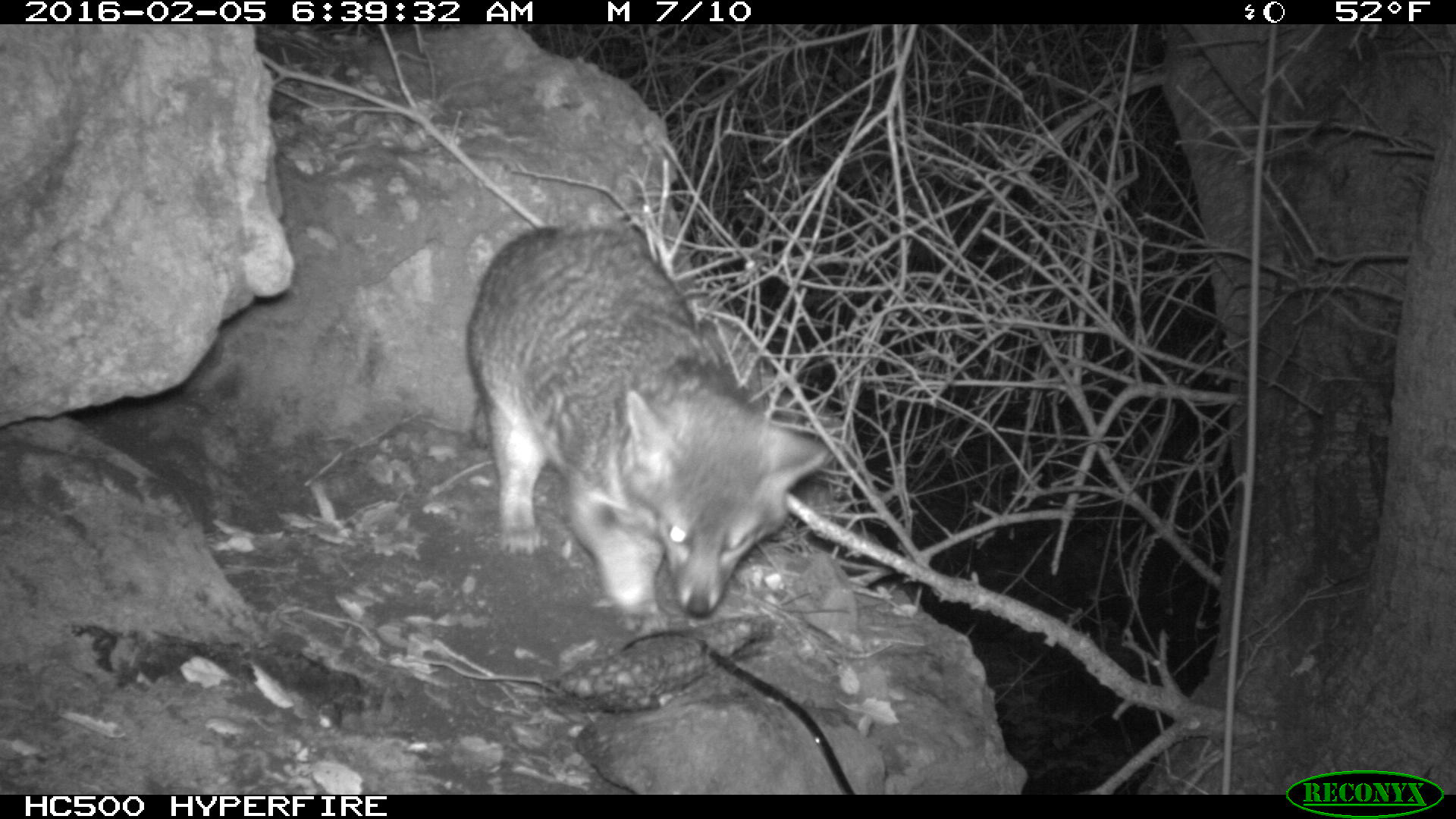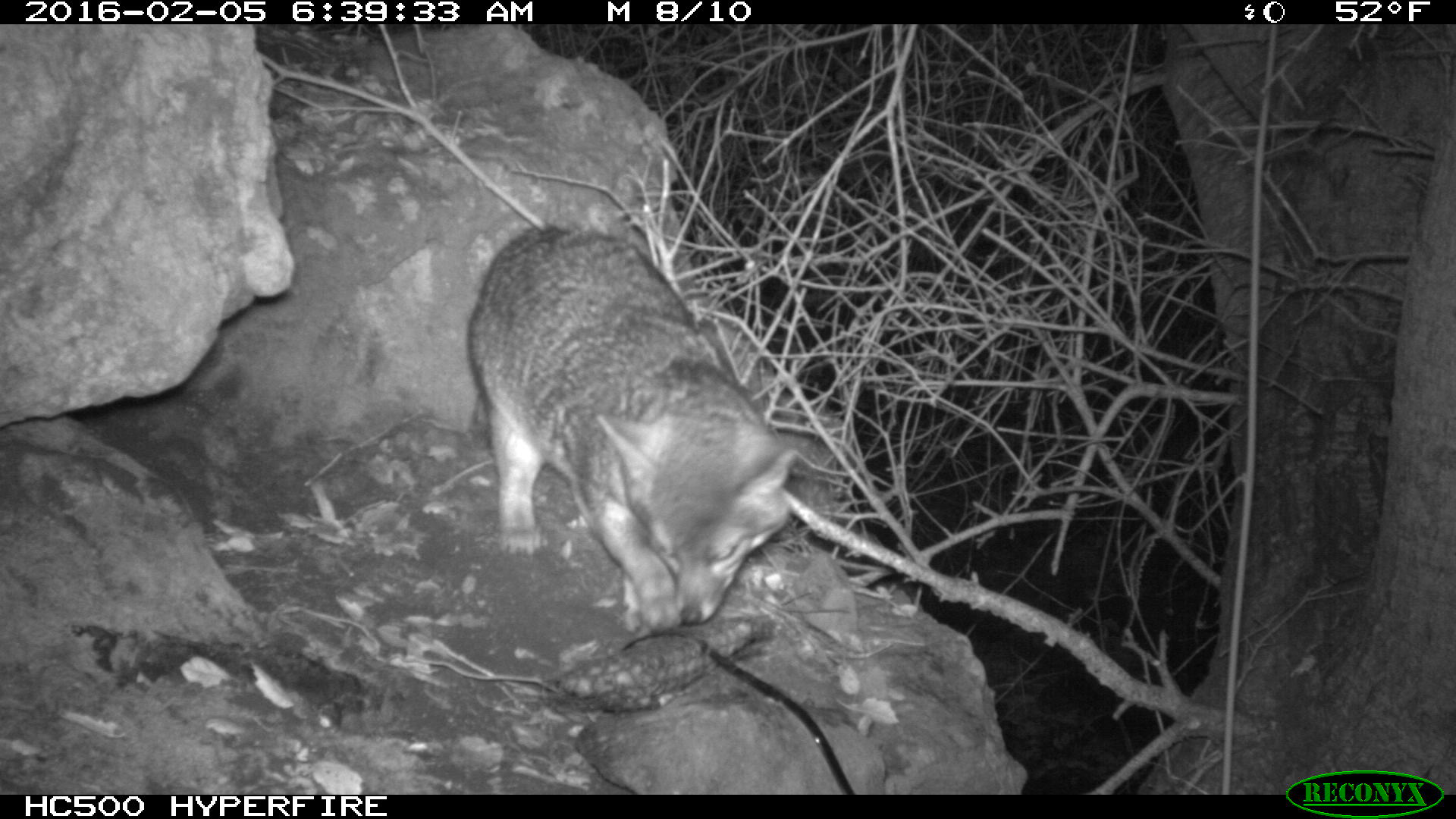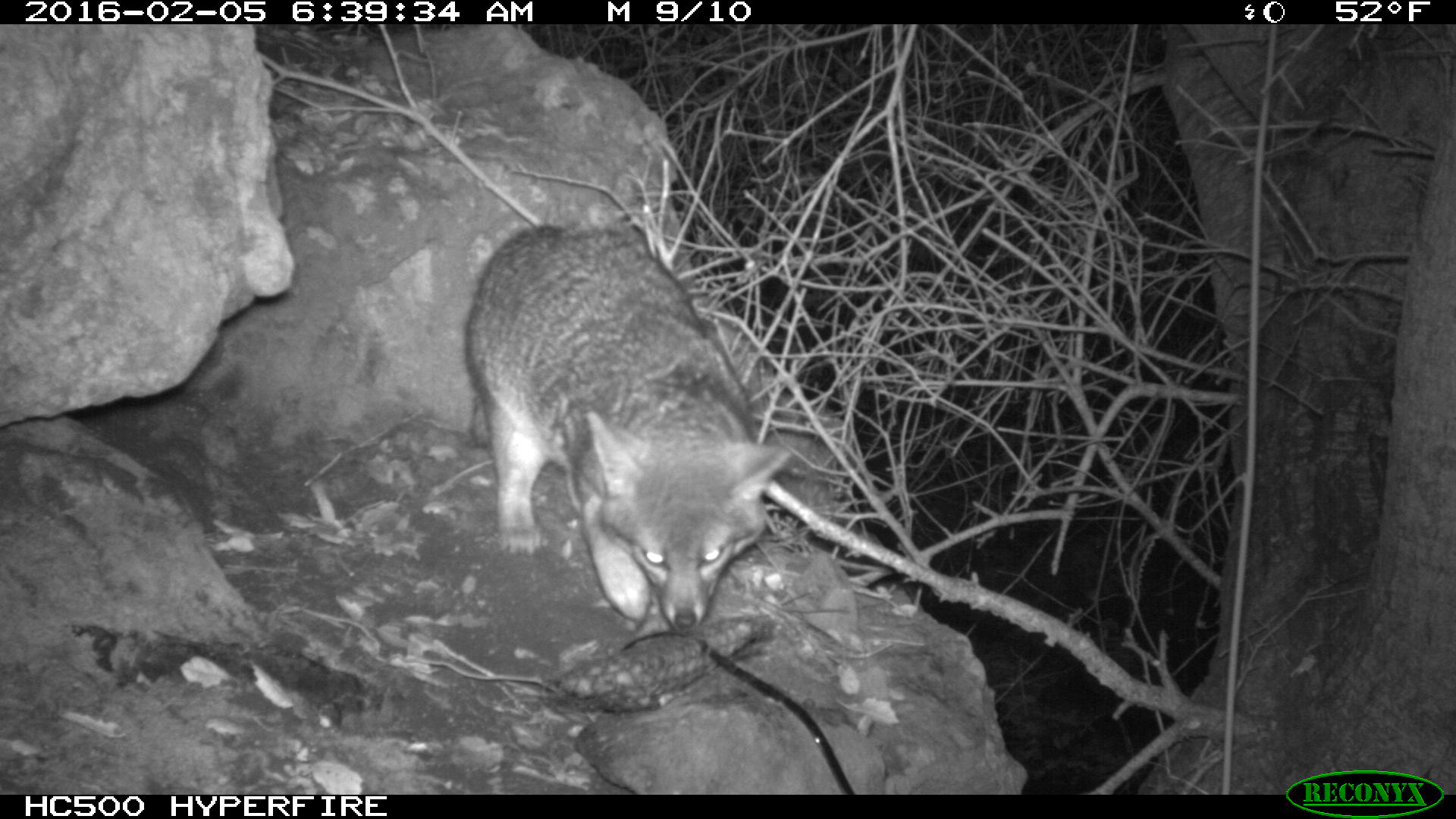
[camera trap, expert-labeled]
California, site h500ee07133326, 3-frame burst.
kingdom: Animalia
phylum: Chordata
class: Mammalia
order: Carnivora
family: Canidae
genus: Urocyon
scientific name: Urocyon littoralis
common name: island fox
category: fox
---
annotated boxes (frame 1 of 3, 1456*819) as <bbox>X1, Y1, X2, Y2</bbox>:
fox: <bbox>465, 225, 831, 613</bbox>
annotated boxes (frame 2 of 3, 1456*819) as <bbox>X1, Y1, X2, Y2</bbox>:
fox: <bbox>466, 225, 796, 634</bbox>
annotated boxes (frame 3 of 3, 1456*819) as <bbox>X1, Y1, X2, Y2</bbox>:
fox: <bbox>466, 224, 792, 638</bbox>